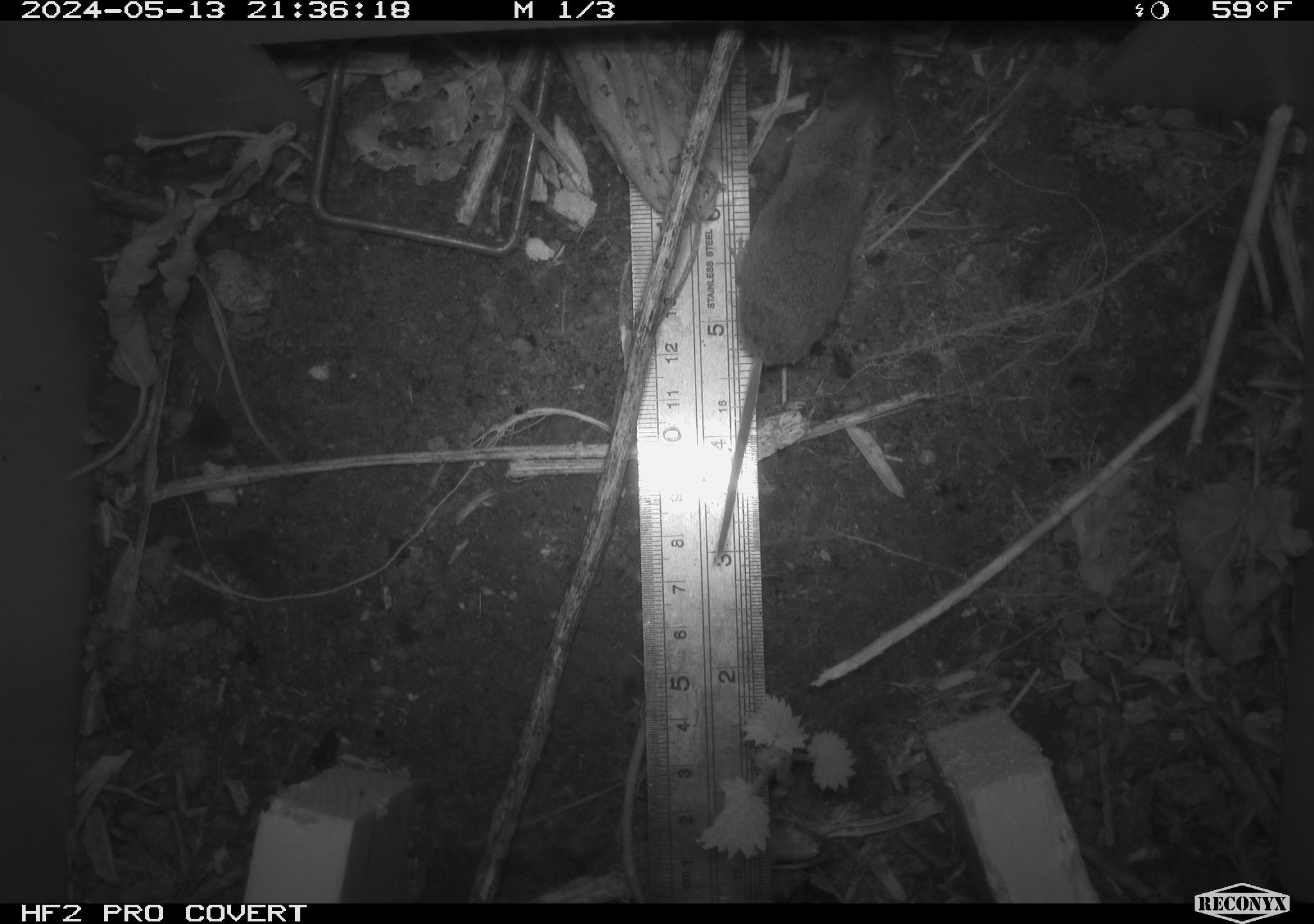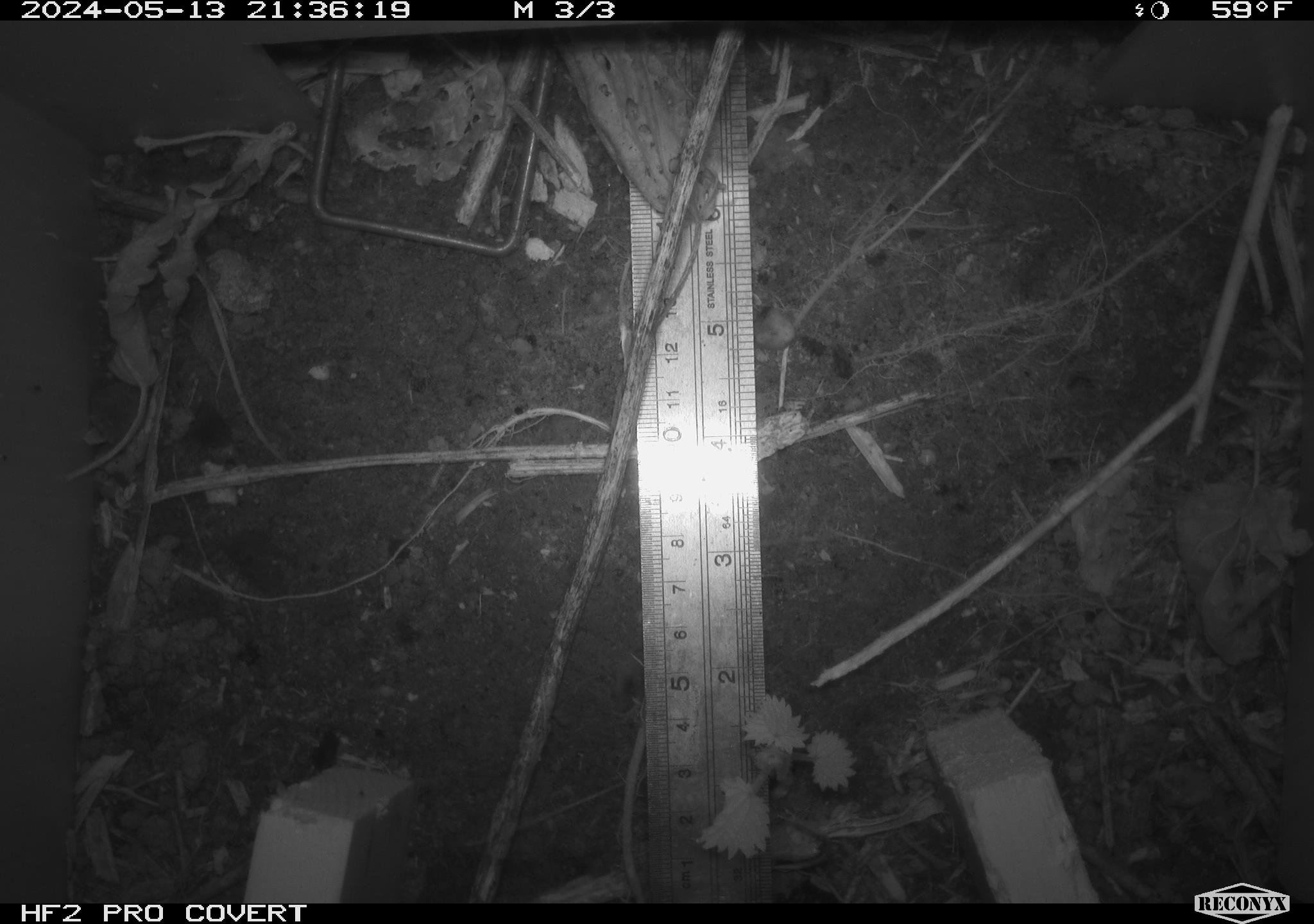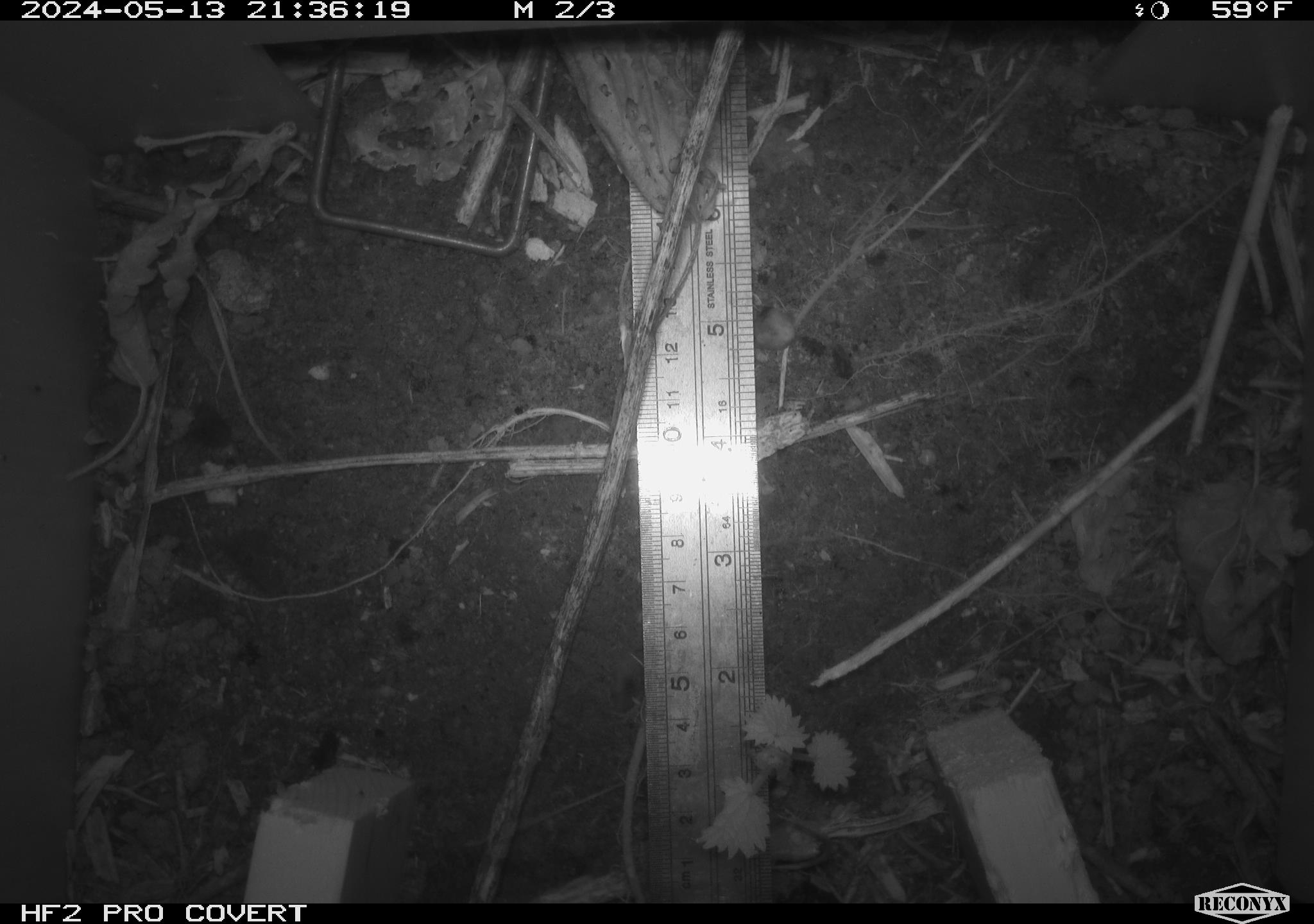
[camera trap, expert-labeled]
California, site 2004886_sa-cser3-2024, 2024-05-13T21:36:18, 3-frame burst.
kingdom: Animalia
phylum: Chordata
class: Mammalia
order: Eulipotyphla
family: Soricidae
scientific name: Soricidae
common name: shrews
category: soricidae family